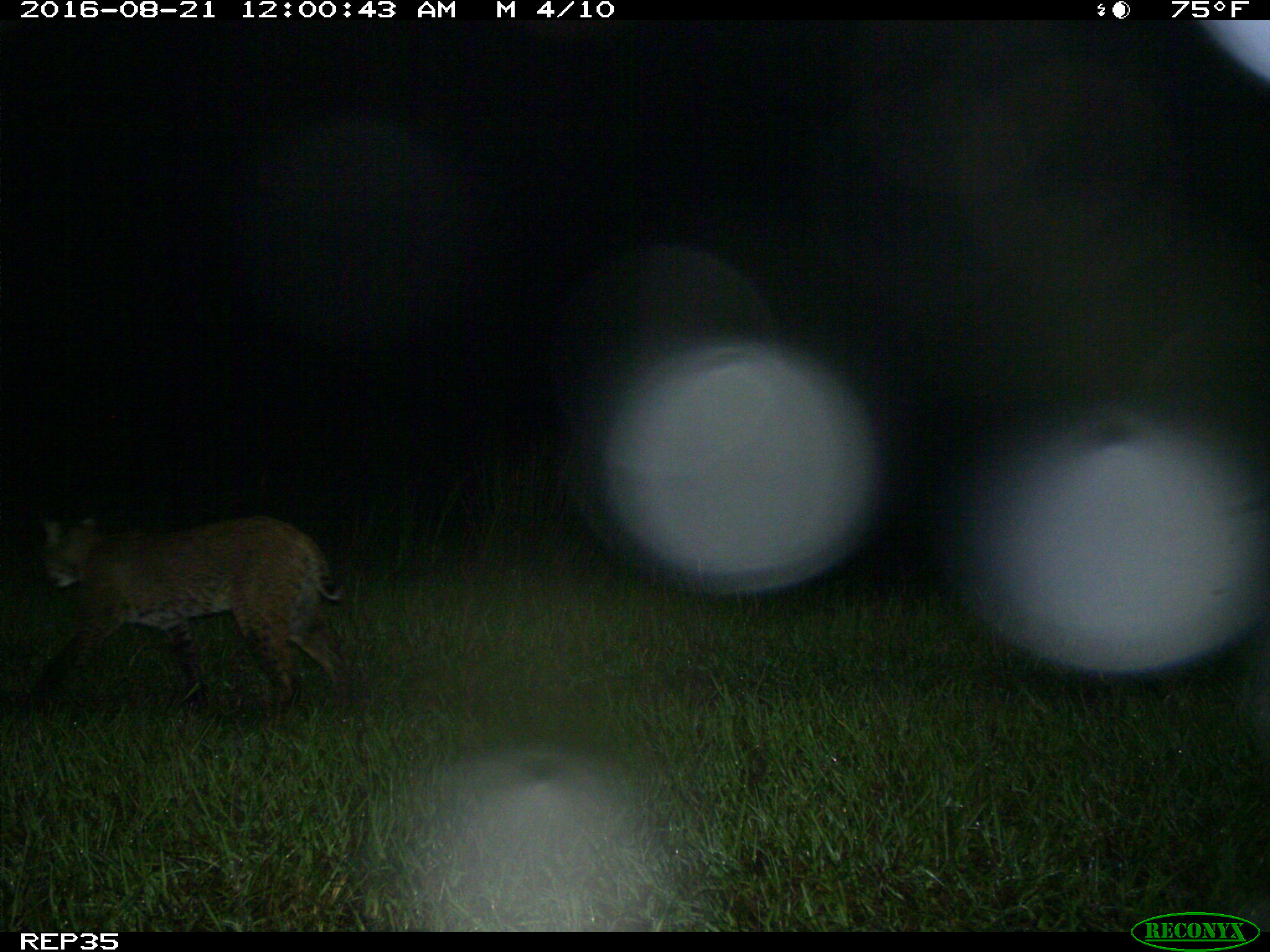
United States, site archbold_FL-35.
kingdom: Animalia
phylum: Chordata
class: Mammalia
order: Carnivora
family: Felidae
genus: Lynx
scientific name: Lynx rufus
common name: bobcat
Lynx rufus (bobcat).